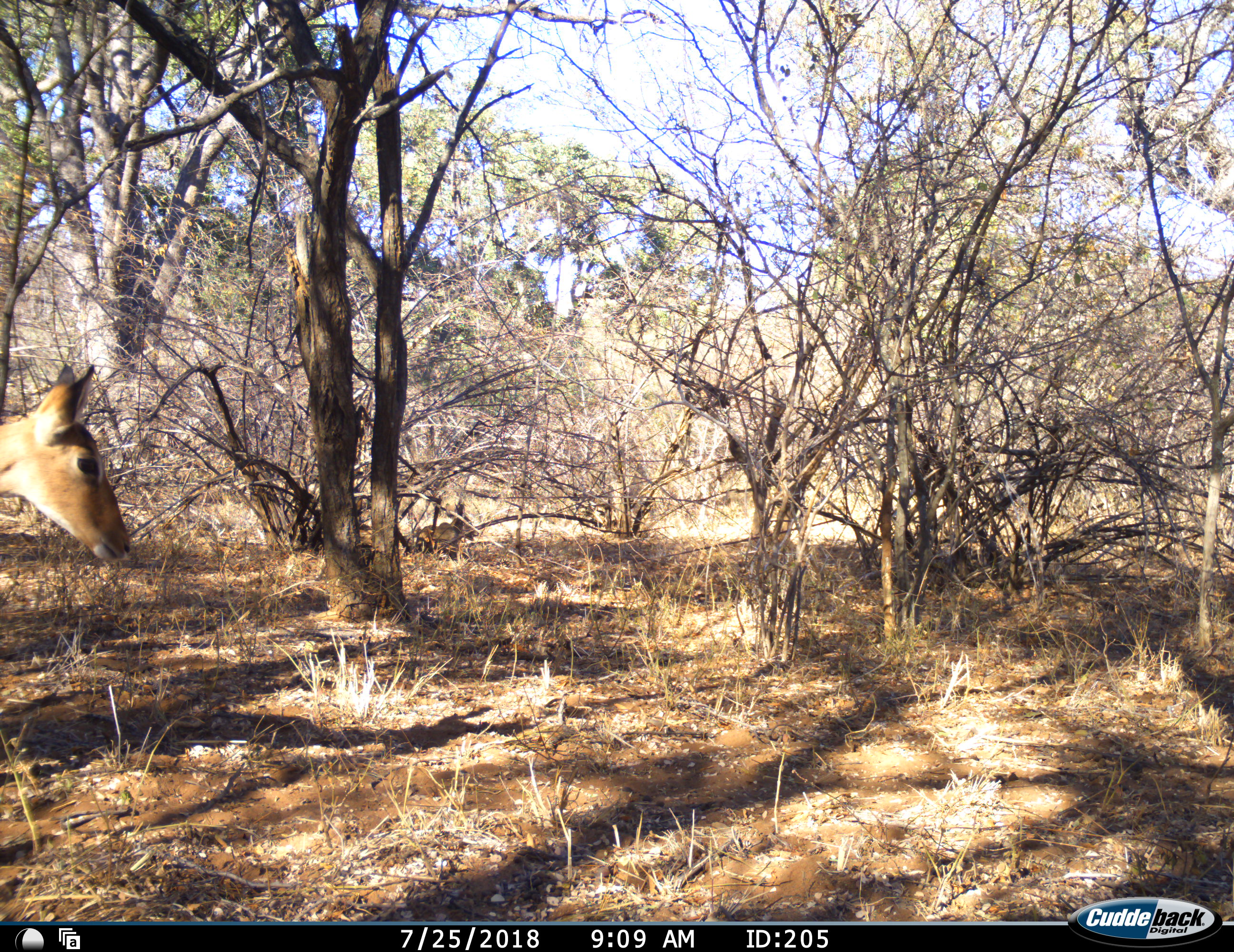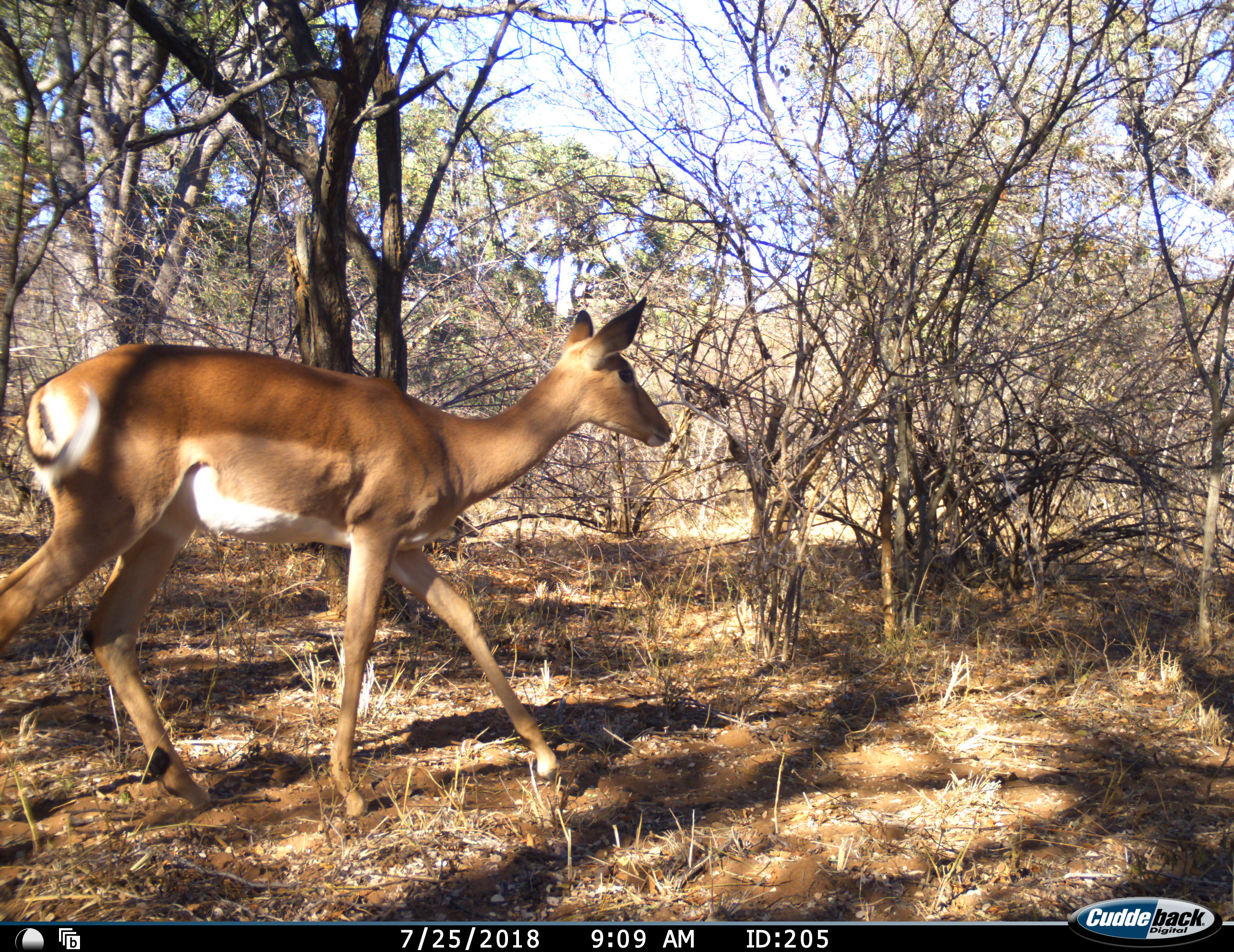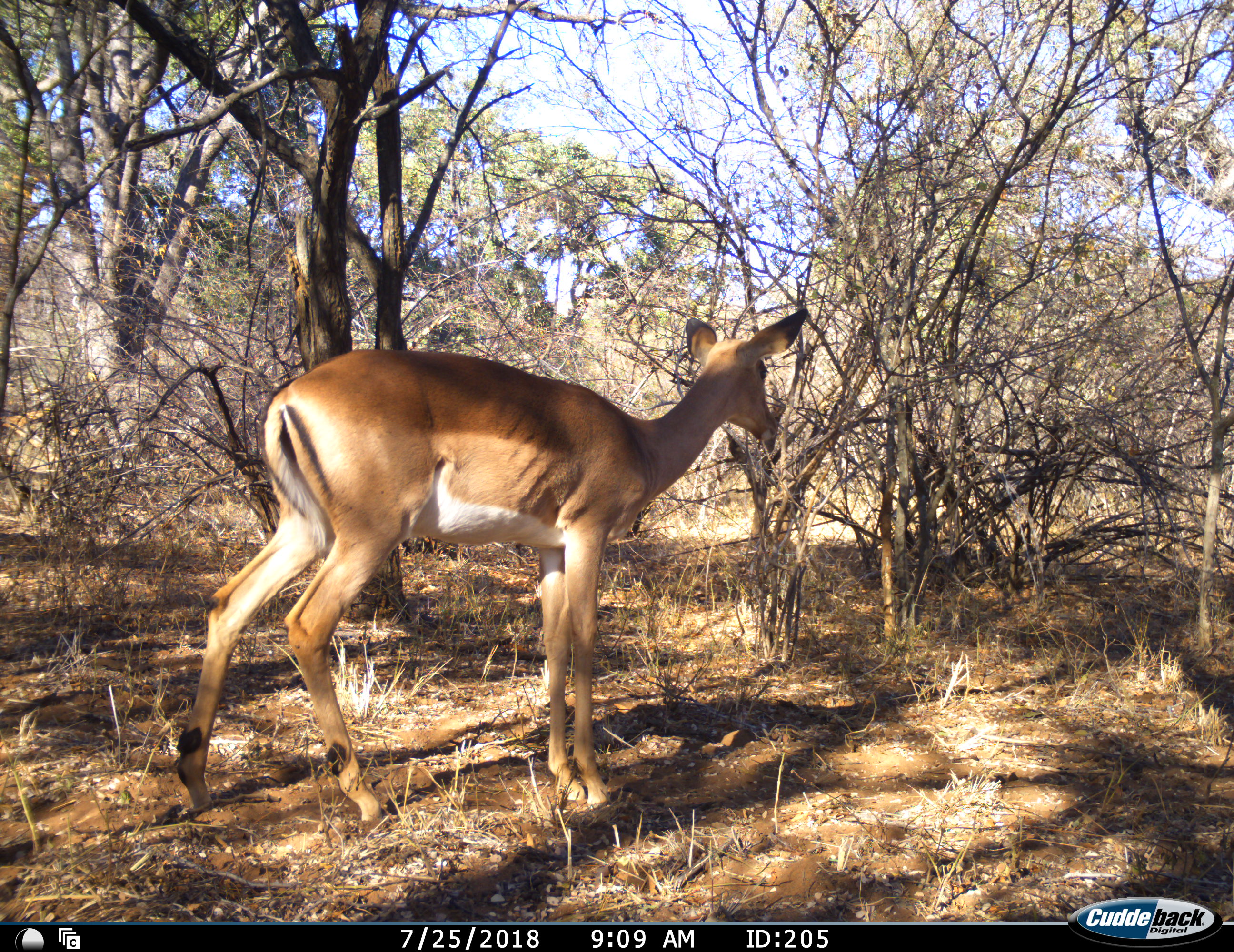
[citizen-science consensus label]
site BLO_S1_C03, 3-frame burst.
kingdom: Animalia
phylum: Chordata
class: Mammalia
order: Artiodactyla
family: Bovidae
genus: Aepyceros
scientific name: Aepyceros melampus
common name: impala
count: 1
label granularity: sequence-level